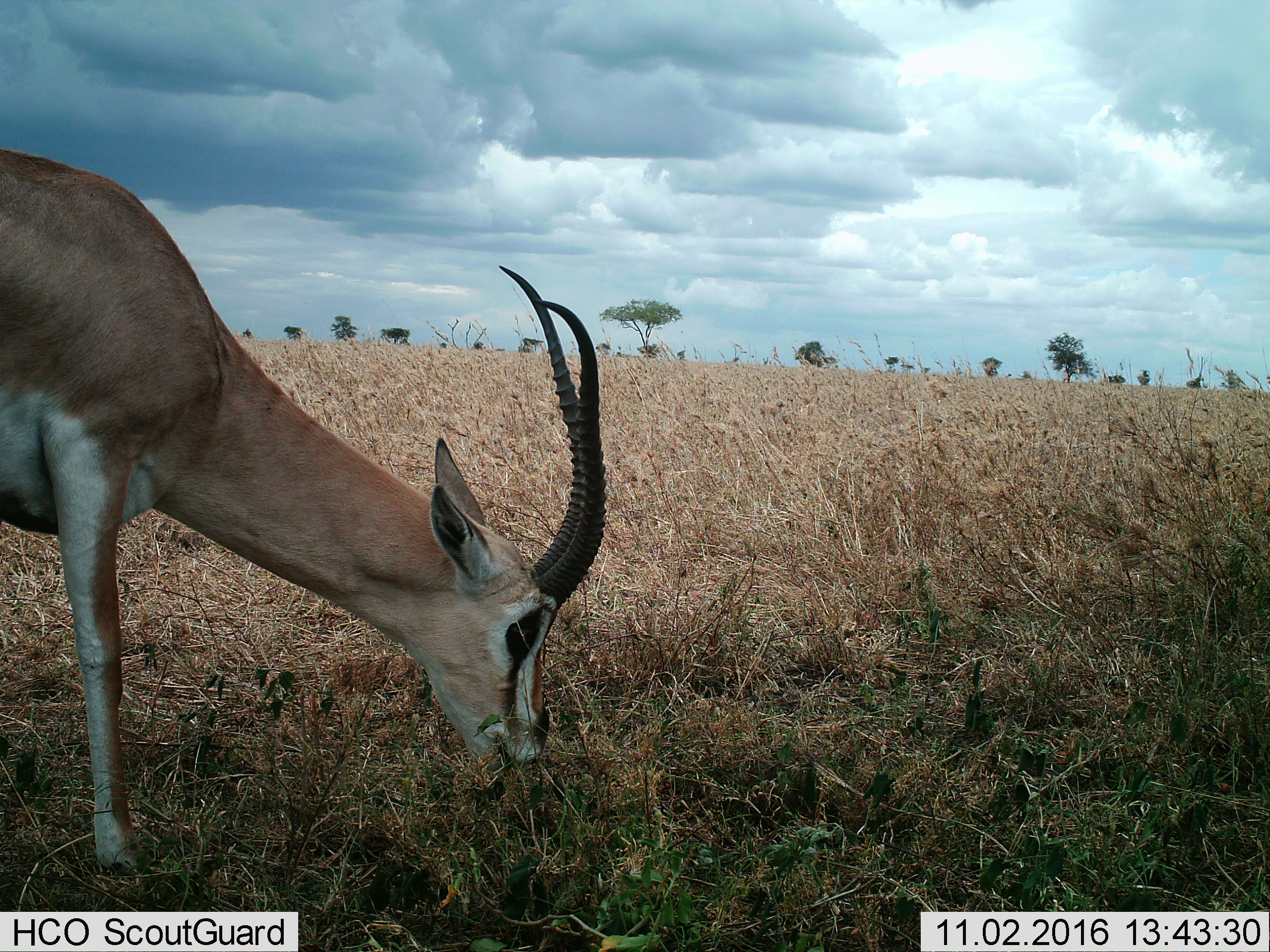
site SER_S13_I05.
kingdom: Animalia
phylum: Chordata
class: Mammalia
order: Artiodactyla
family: Bovidae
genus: Nanger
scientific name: Nanger granti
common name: grant's gazelle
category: gazellegrants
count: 1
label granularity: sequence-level